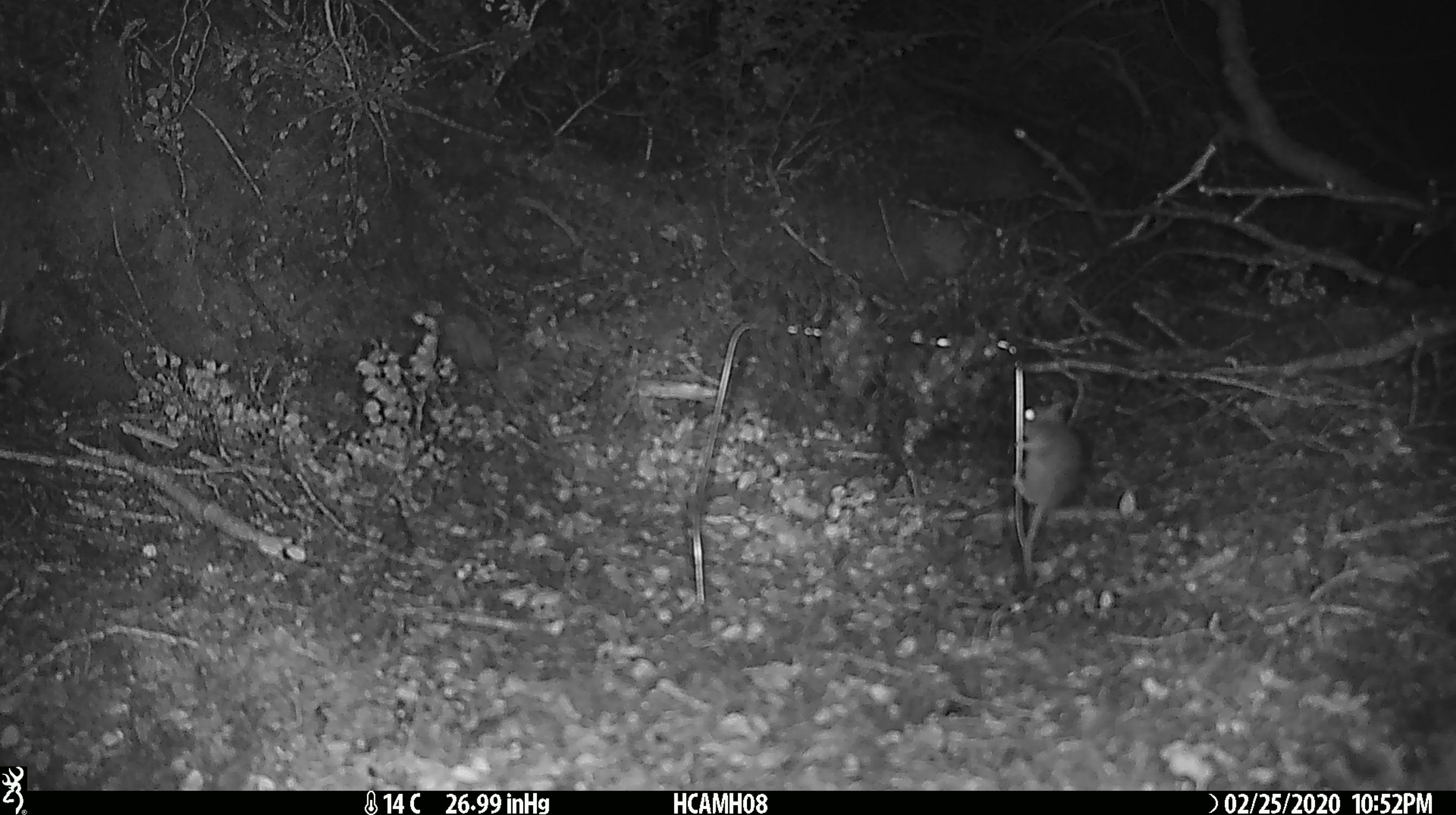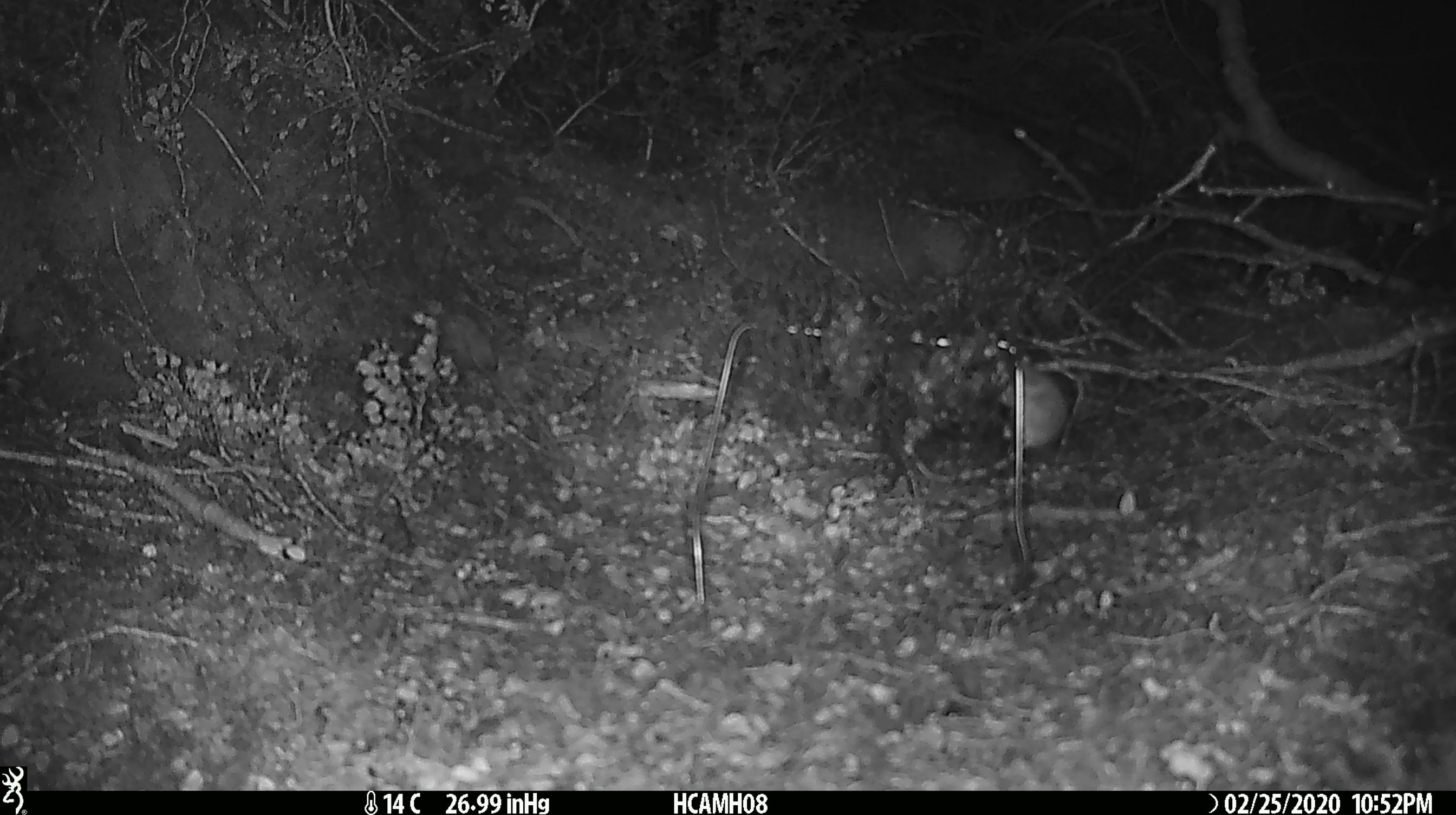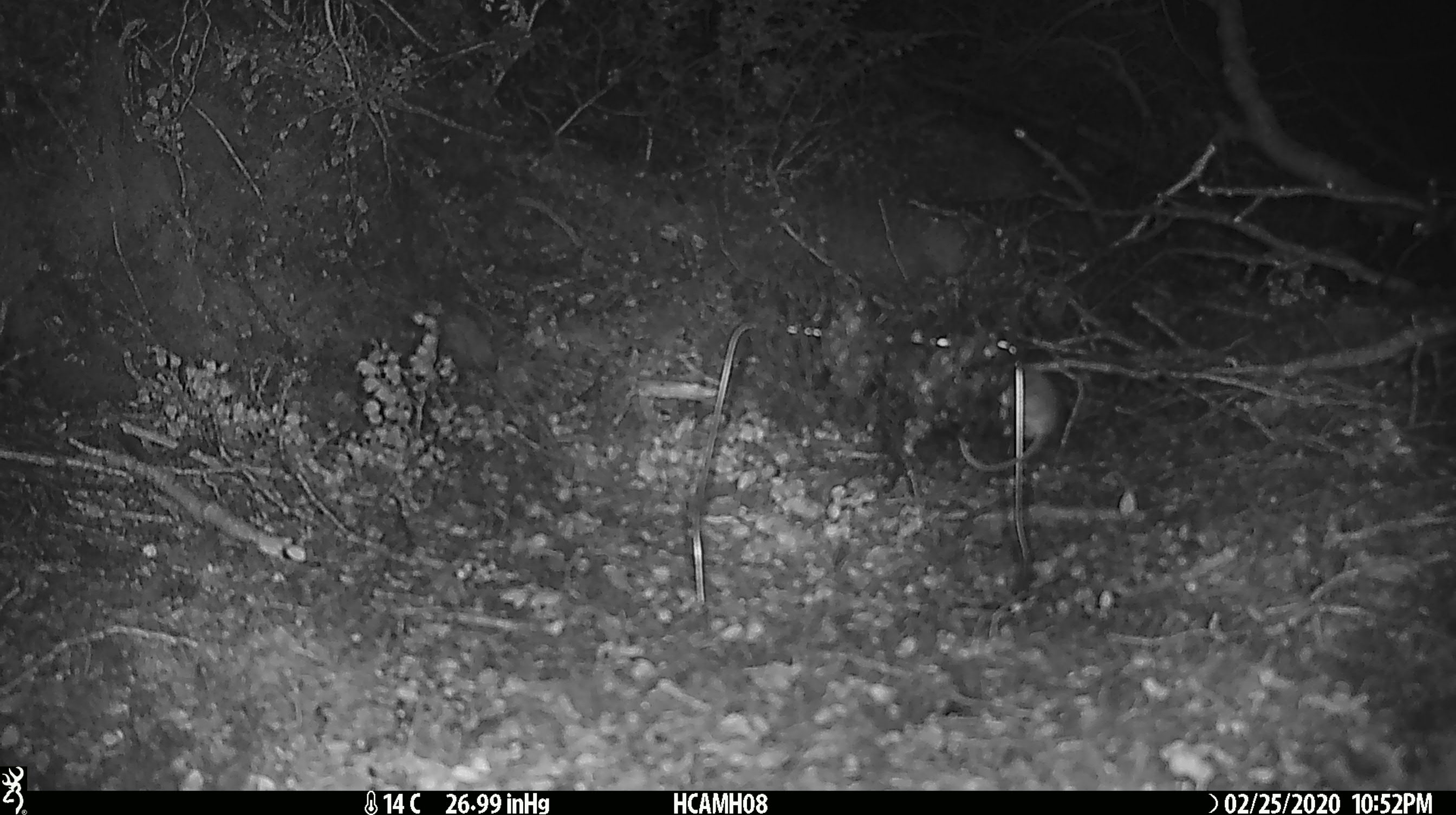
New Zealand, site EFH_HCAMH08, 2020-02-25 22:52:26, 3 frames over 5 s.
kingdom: Animalia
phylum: Chordata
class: Mammalia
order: Rodentia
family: Muridae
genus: Mus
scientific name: Mus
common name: mouse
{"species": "mouse (Mus)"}